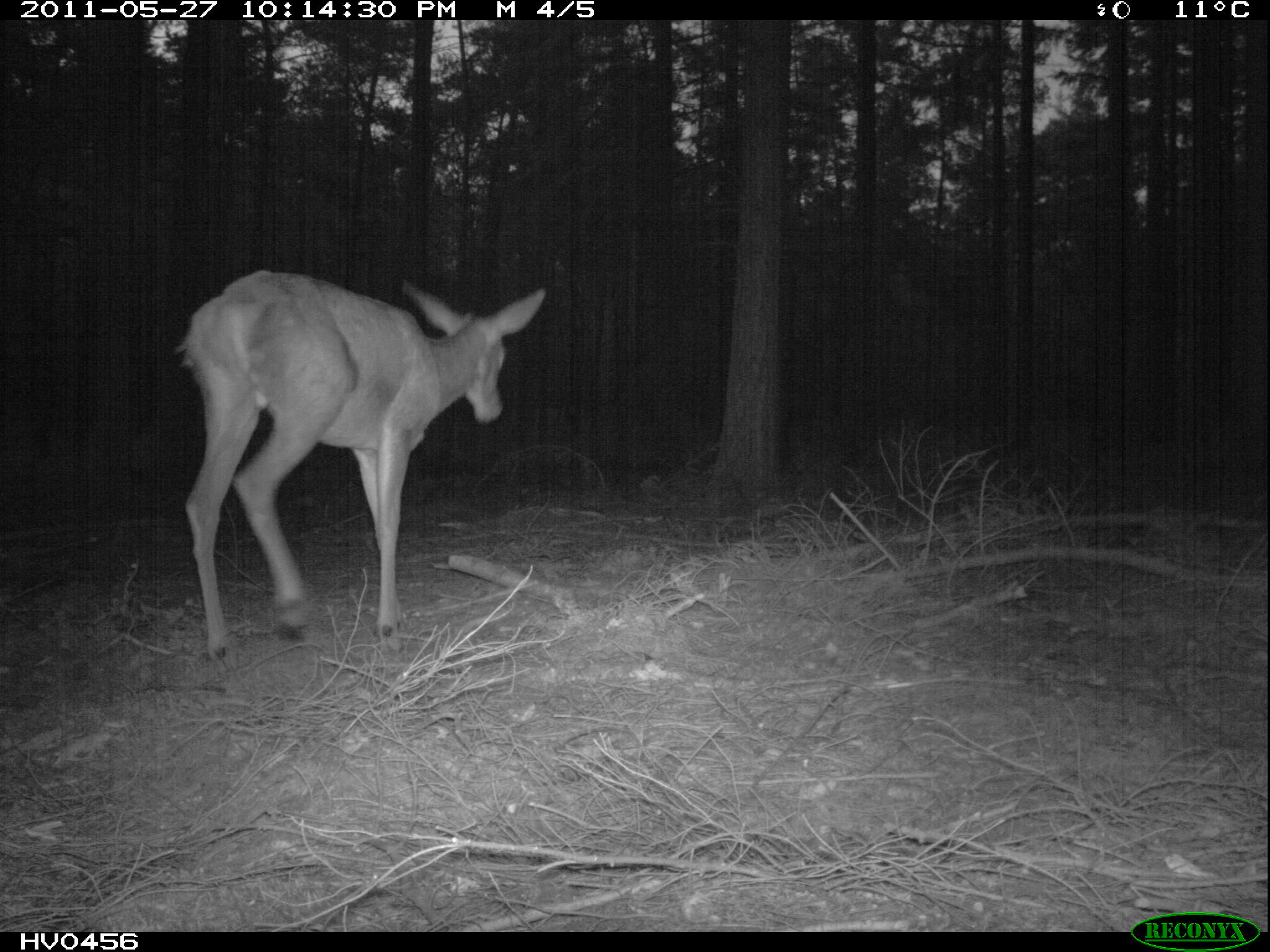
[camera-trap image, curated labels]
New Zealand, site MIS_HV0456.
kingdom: Animalia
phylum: Chordata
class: Mammalia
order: Artiodactyla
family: Cervidae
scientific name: Cervidae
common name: deer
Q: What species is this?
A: Deer (Cervidae).